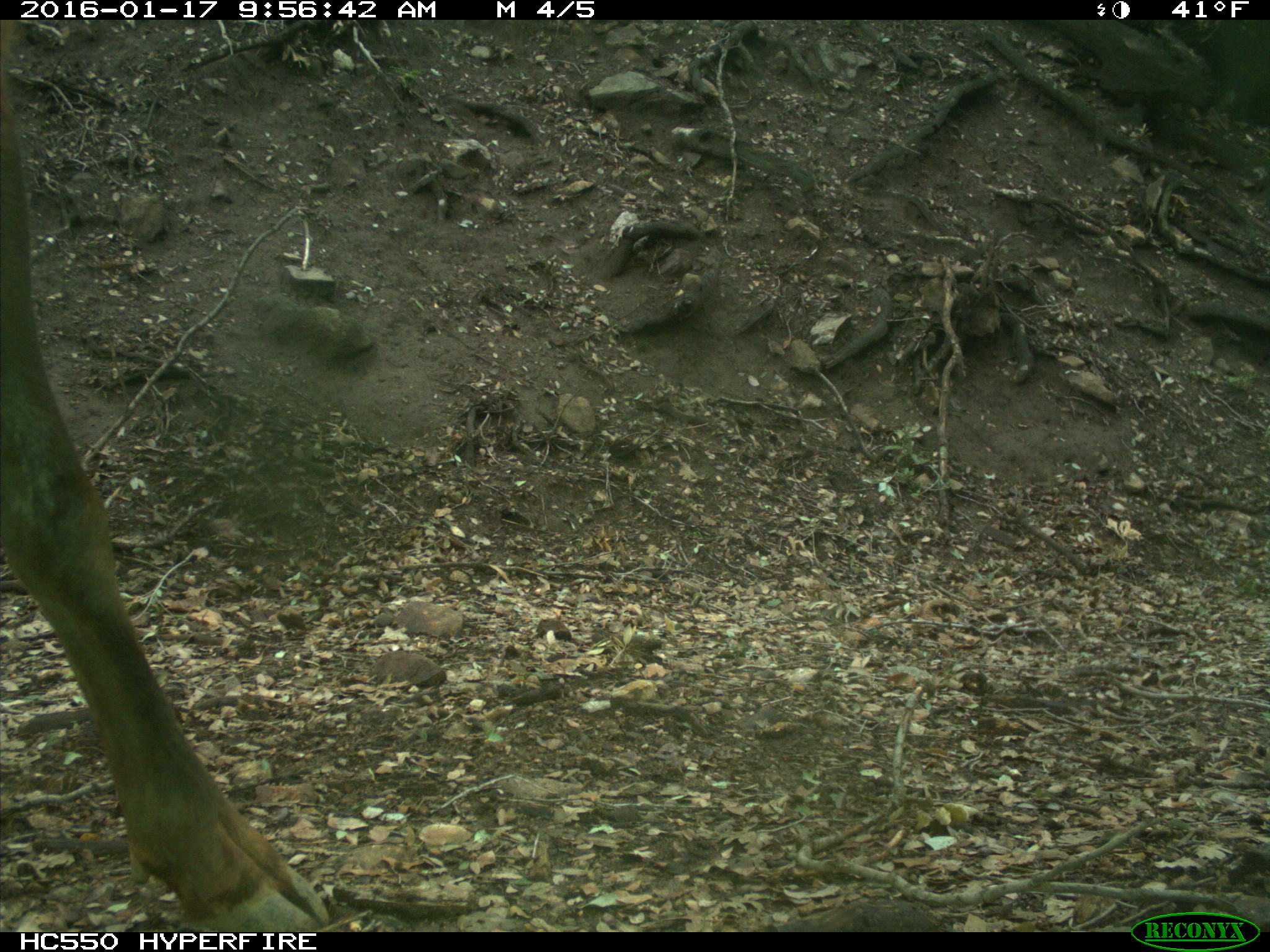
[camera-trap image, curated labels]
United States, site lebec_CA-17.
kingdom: Animalia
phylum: Chordata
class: Mammalia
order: Artiodactyla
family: Cervidae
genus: Cervus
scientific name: Cervus canadensis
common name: elk